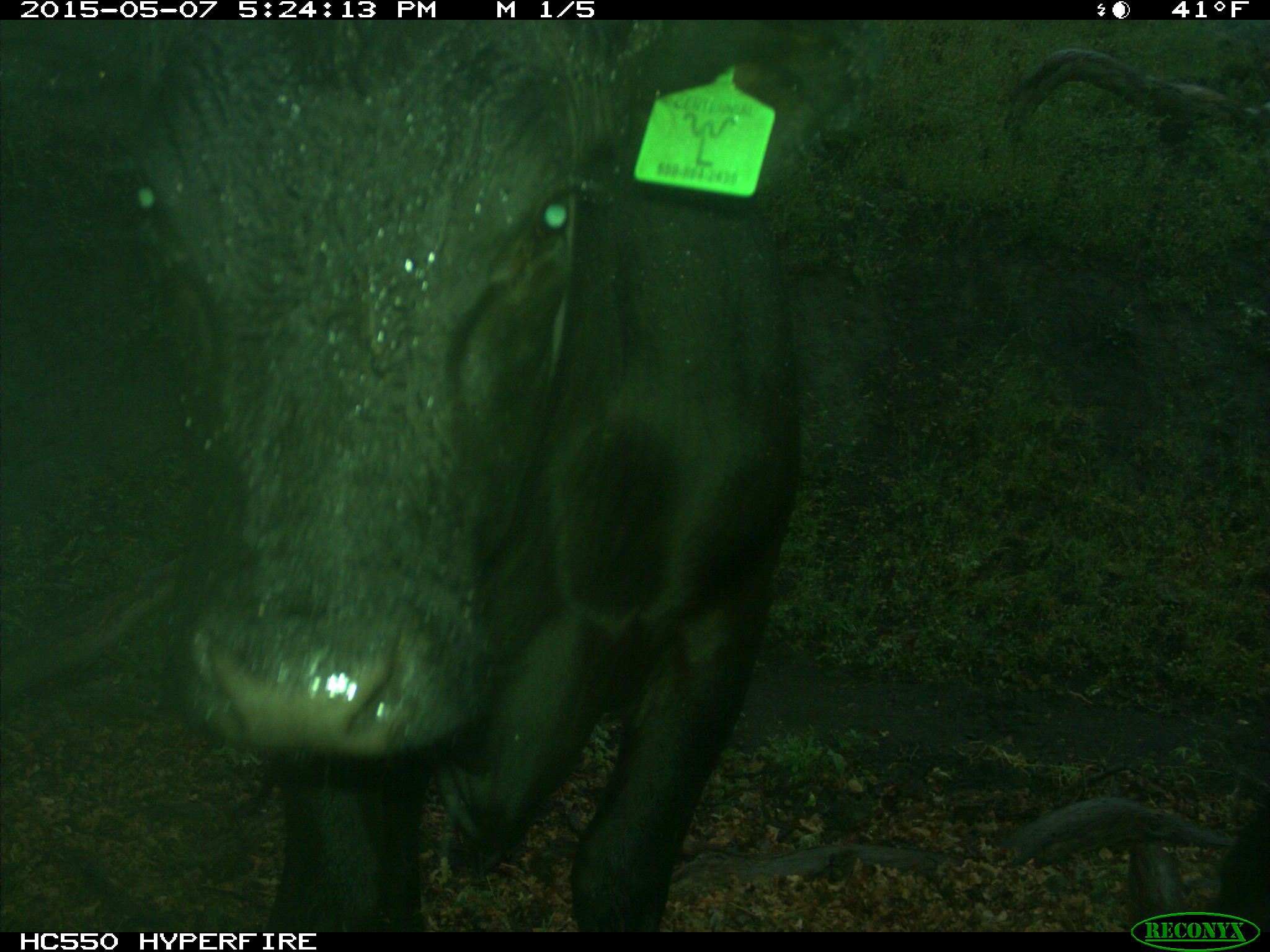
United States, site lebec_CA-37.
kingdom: Animalia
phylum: Chordata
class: Mammalia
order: Artiodactyla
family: Bovidae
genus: Bos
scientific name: Bos taurus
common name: domestic cow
Bos taurus (domestic cow).